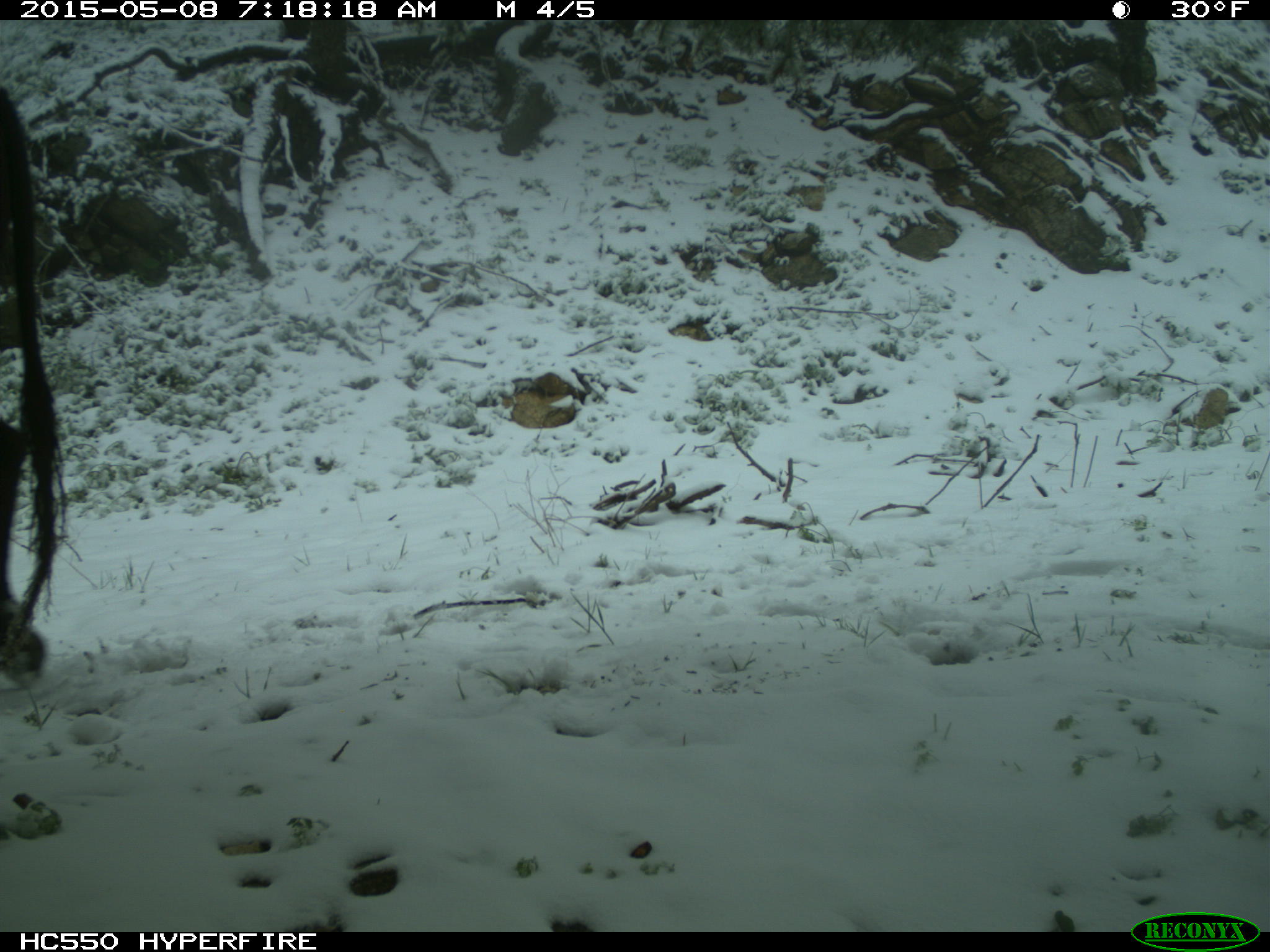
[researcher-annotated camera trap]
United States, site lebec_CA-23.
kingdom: Animalia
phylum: Chordata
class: Mammalia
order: Artiodactyla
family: Bovidae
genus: Bos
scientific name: Bos taurus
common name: domestic cow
Bos taurus (domestic cow).